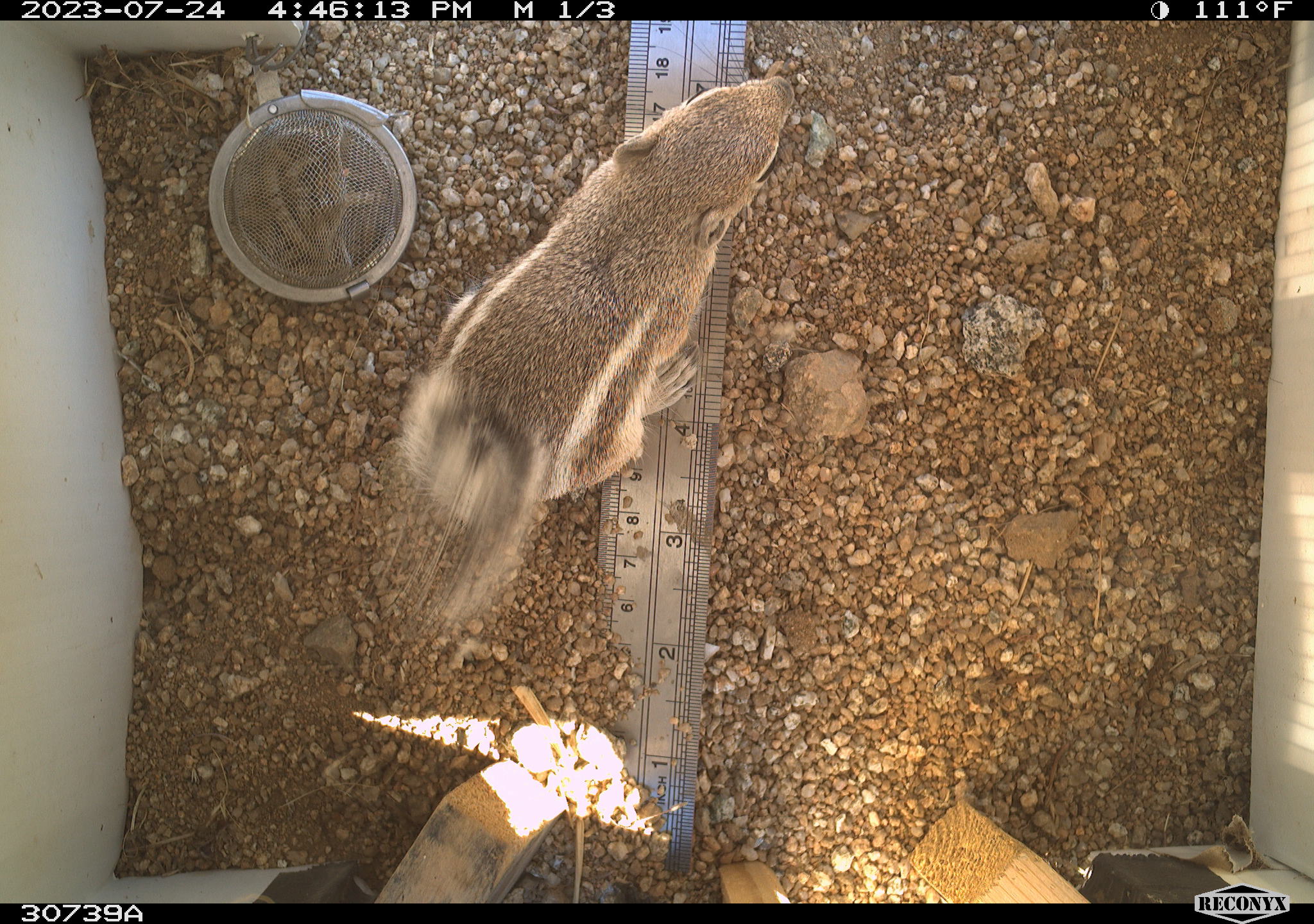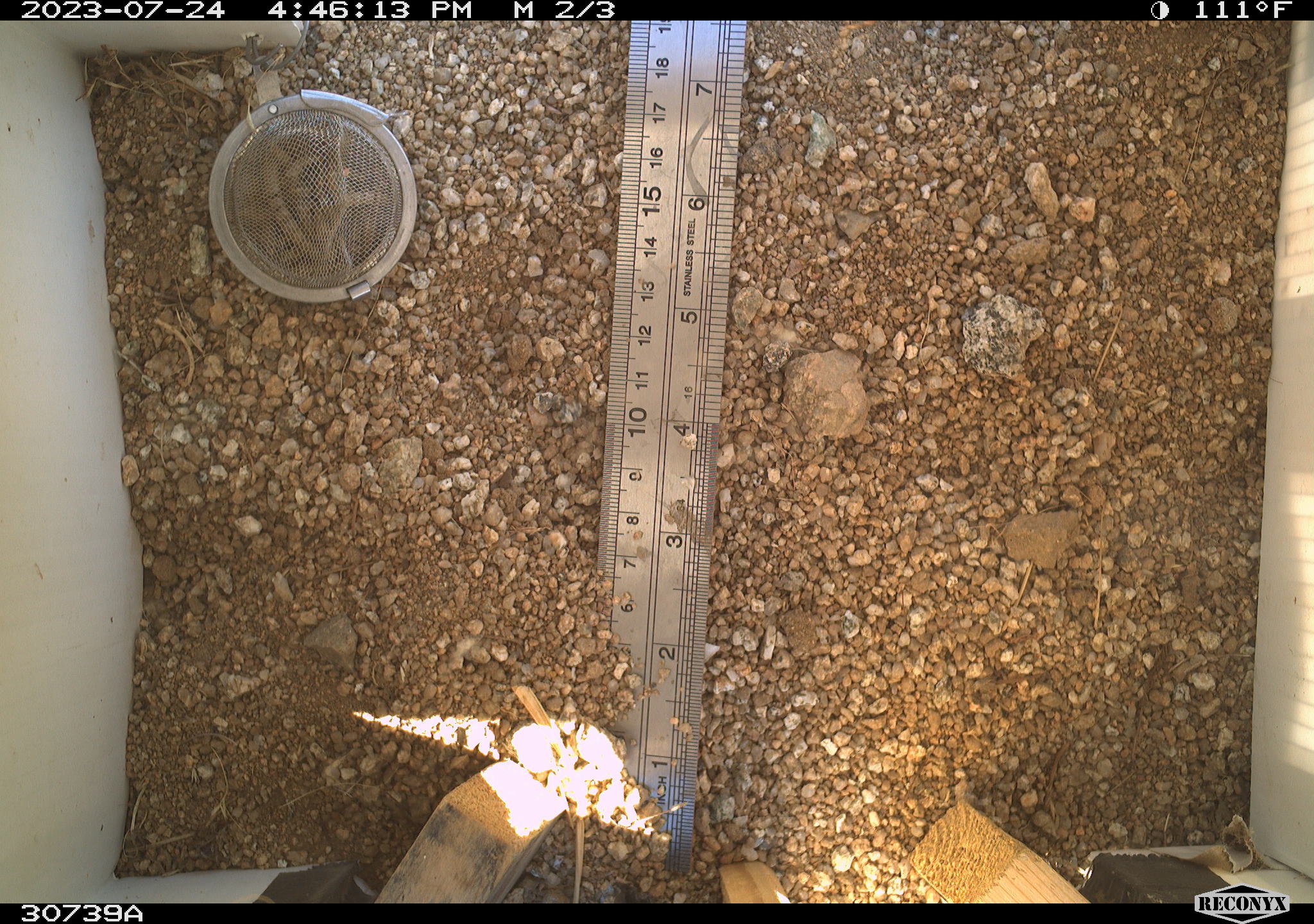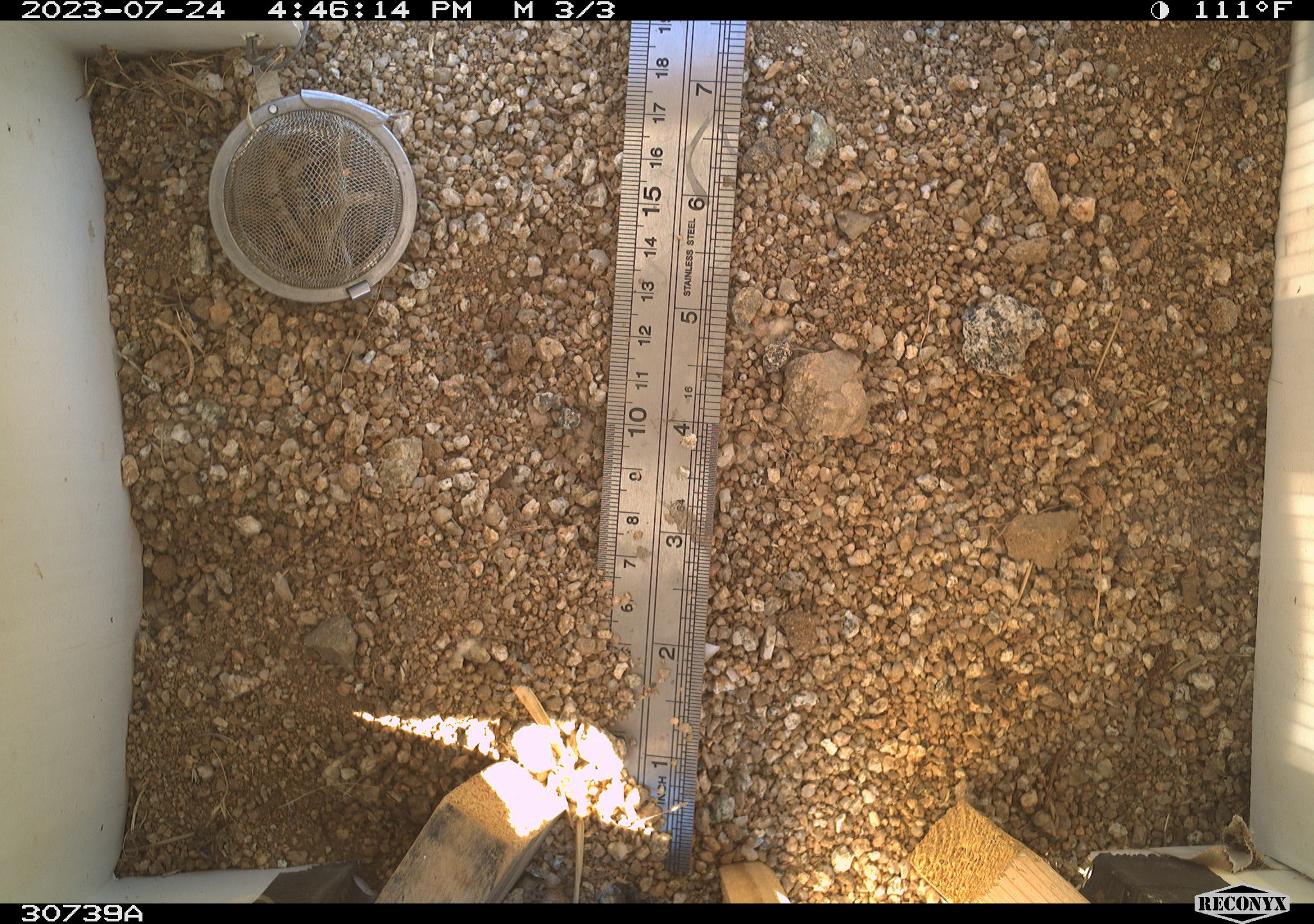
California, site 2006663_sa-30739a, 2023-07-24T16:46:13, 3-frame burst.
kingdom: Animalia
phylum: Chordata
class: Mammalia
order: Rodentia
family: Sciuridae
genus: Ammospermophilus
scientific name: Ammospermophilus leucurus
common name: white-tailed antelope squirrel